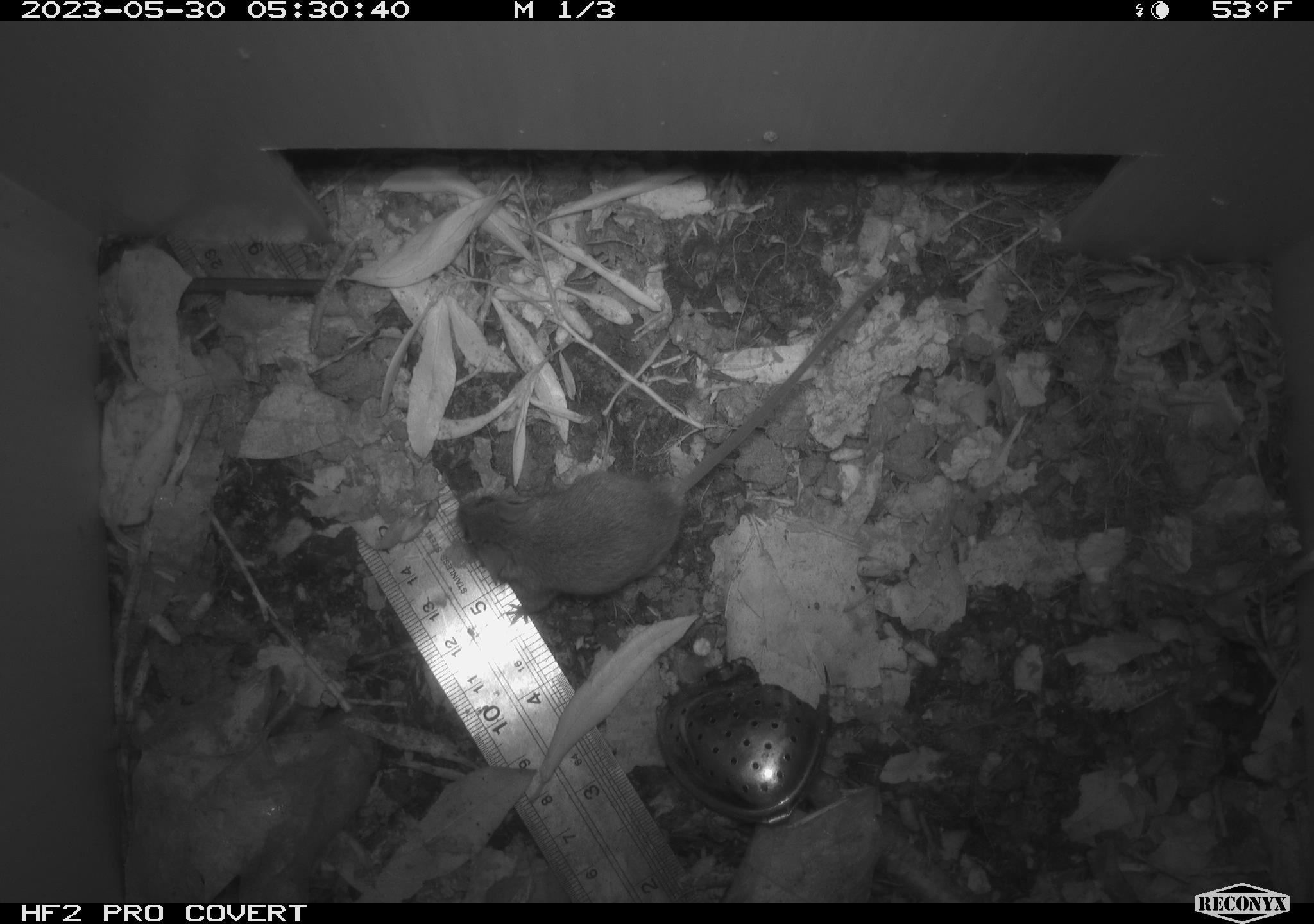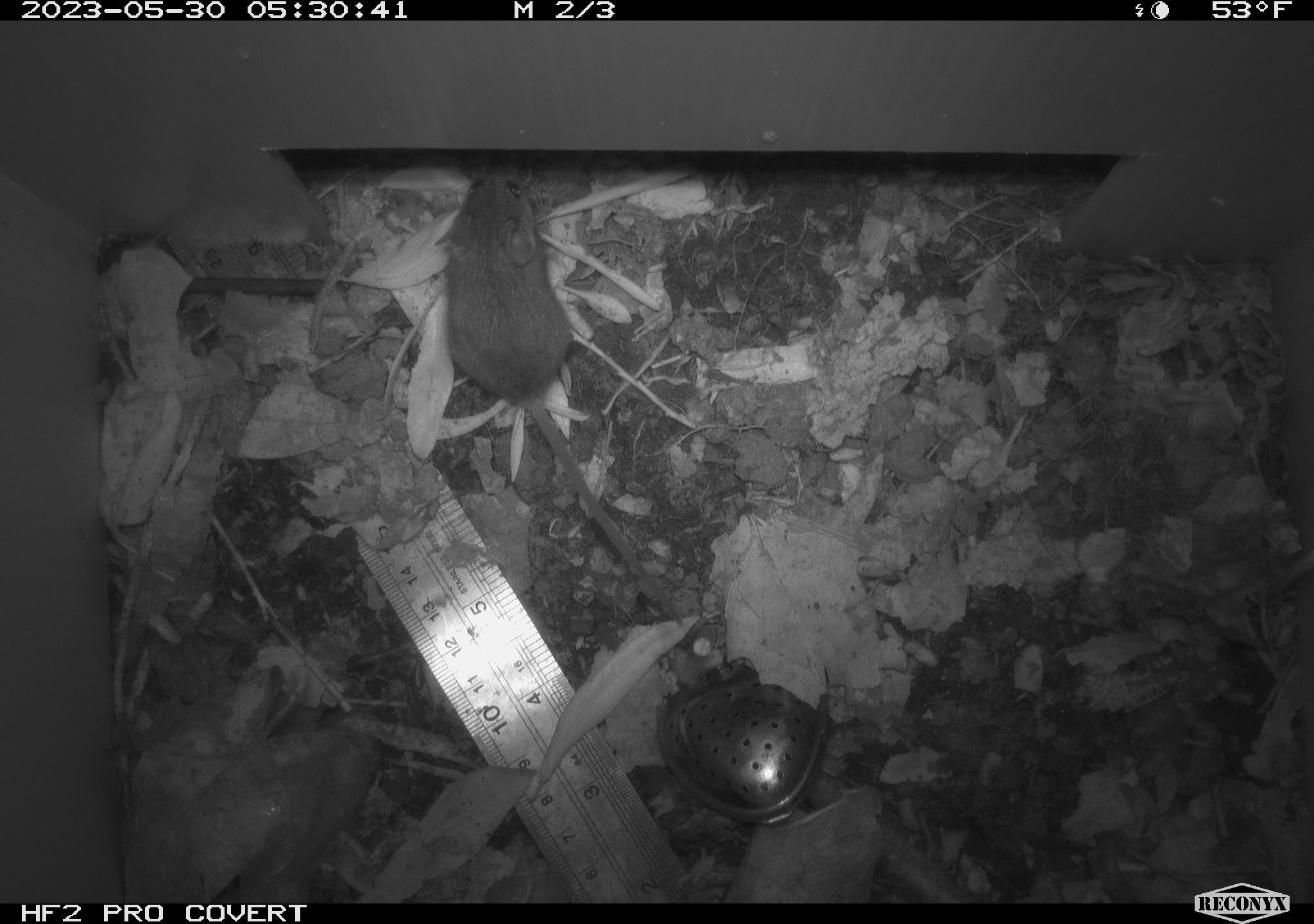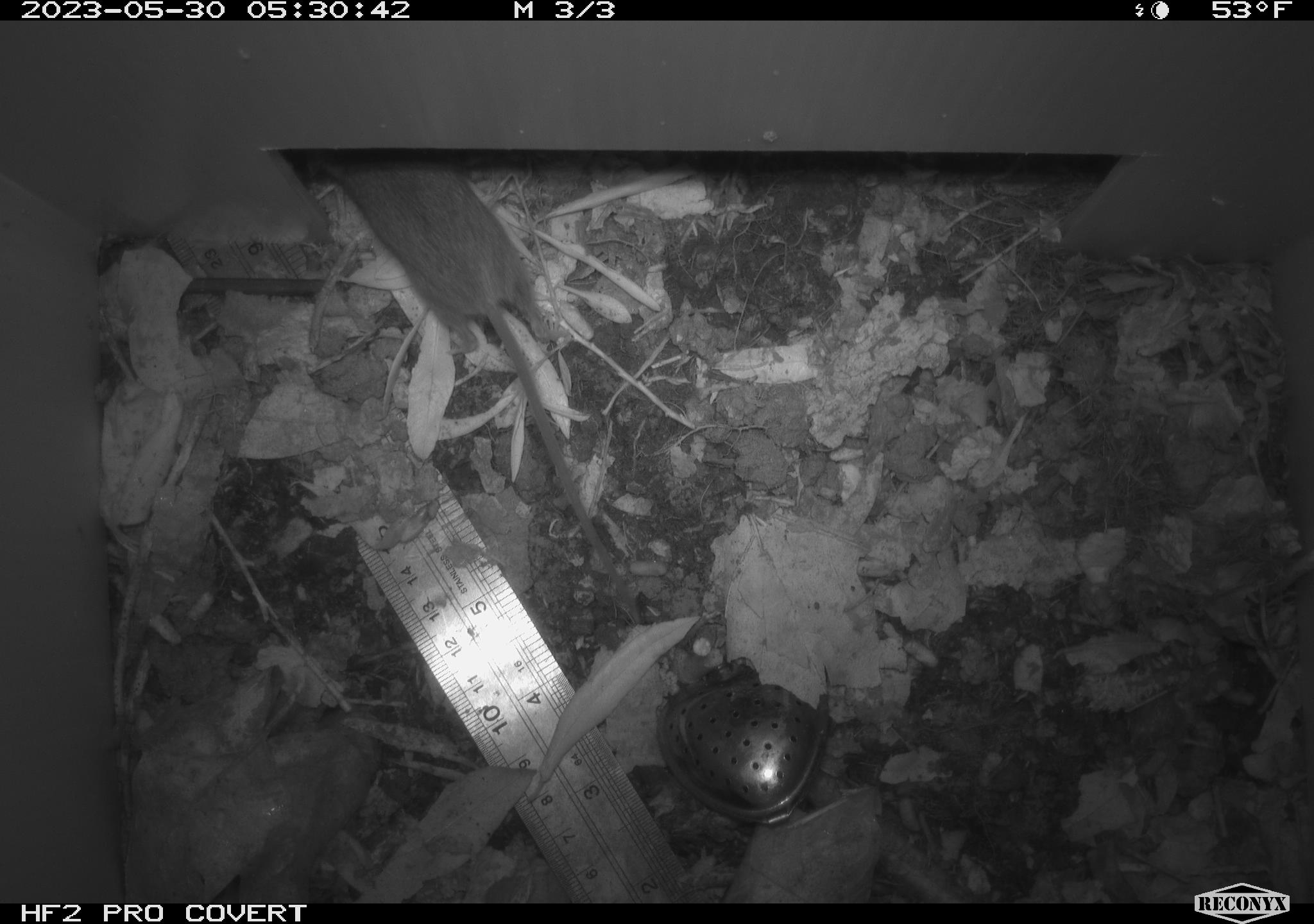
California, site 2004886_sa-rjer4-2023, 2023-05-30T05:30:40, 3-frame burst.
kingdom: Animalia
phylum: Chordata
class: Mammalia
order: Rodentia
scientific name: Rodentia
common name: mouse species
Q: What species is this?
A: Mouse species (Rodentia).